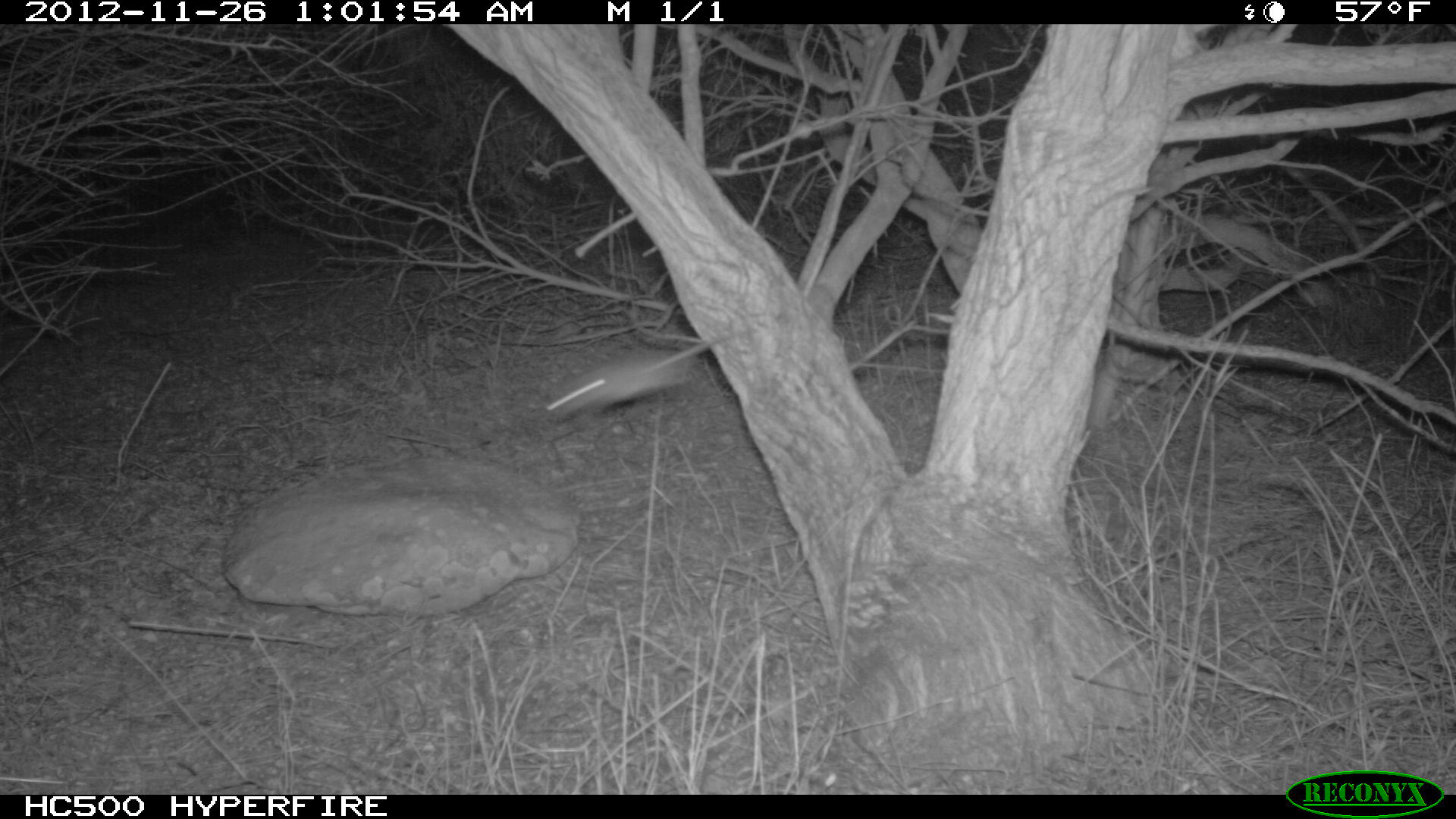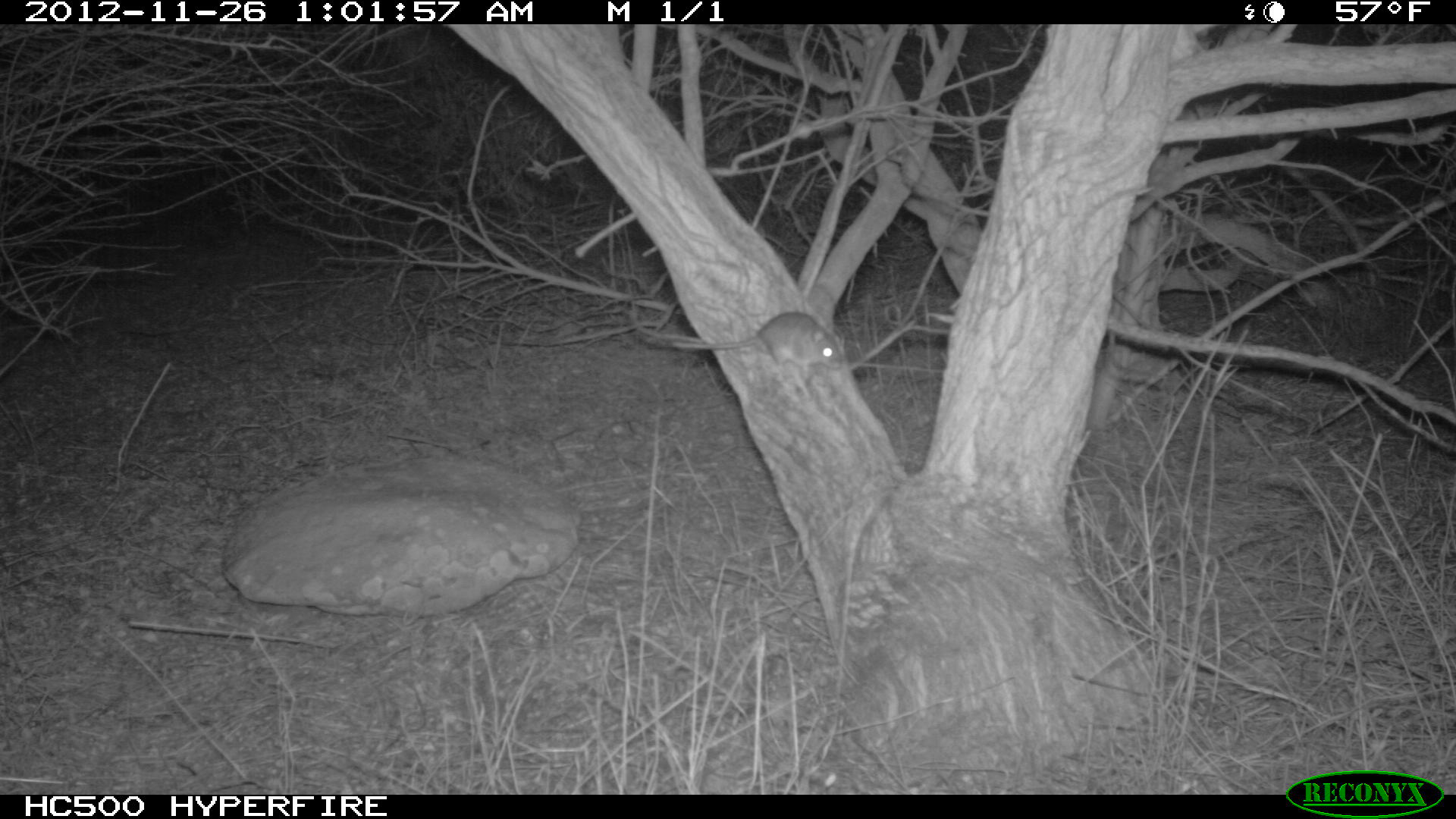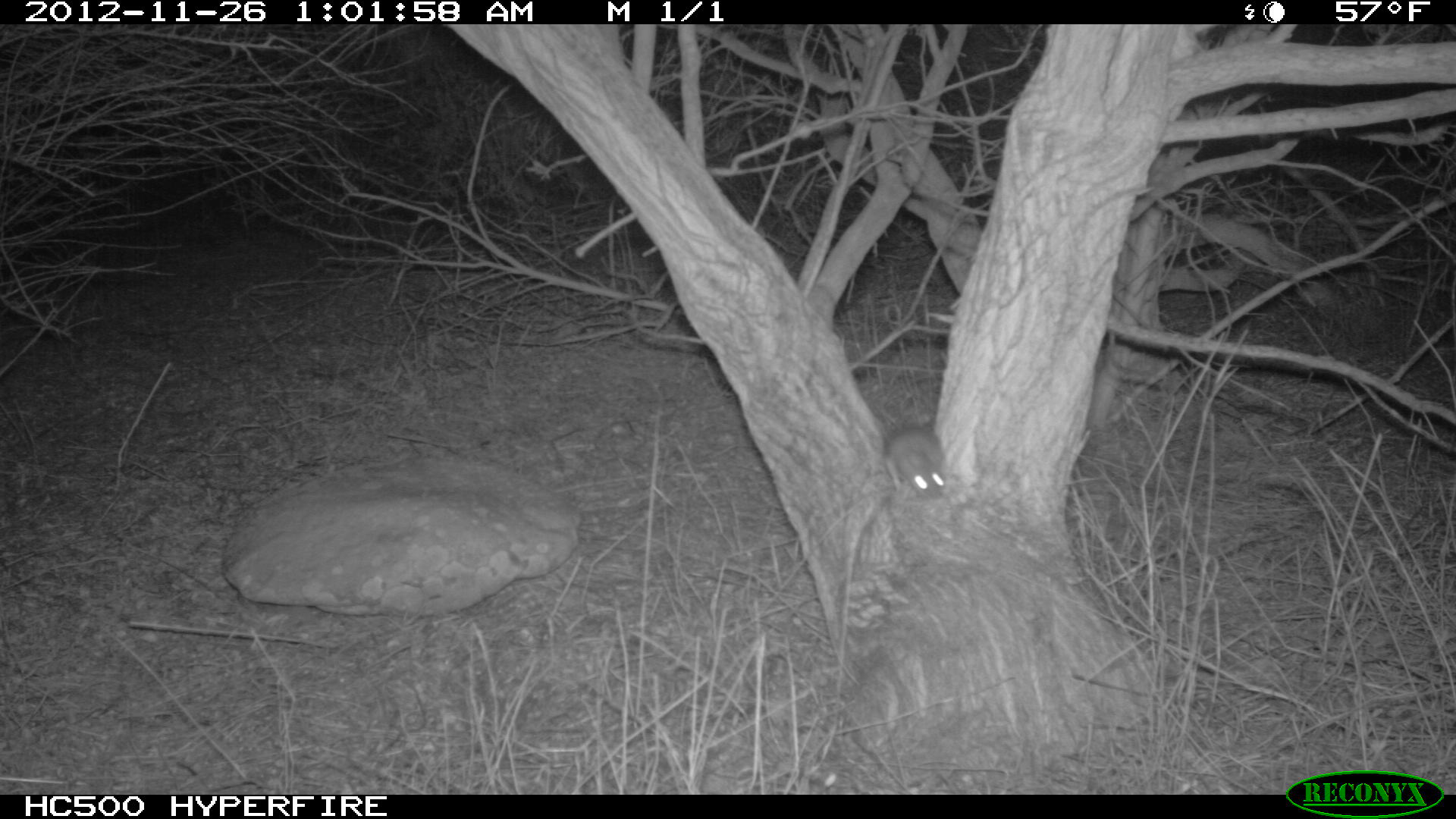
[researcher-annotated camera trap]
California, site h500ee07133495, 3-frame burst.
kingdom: Animalia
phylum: Chordata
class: Mammalia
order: Rodentia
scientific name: Rodentia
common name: rodent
Rodent (Rodentia).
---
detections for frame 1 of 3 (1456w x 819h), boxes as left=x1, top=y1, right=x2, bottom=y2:
rodent: left=541, top=329, right=744, bottom=419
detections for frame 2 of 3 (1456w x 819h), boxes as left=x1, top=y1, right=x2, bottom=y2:
rodent: left=672, top=312, right=843, bottom=377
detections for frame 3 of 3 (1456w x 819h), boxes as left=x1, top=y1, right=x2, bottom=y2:
rodent: left=883, top=425, right=946, bottom=498